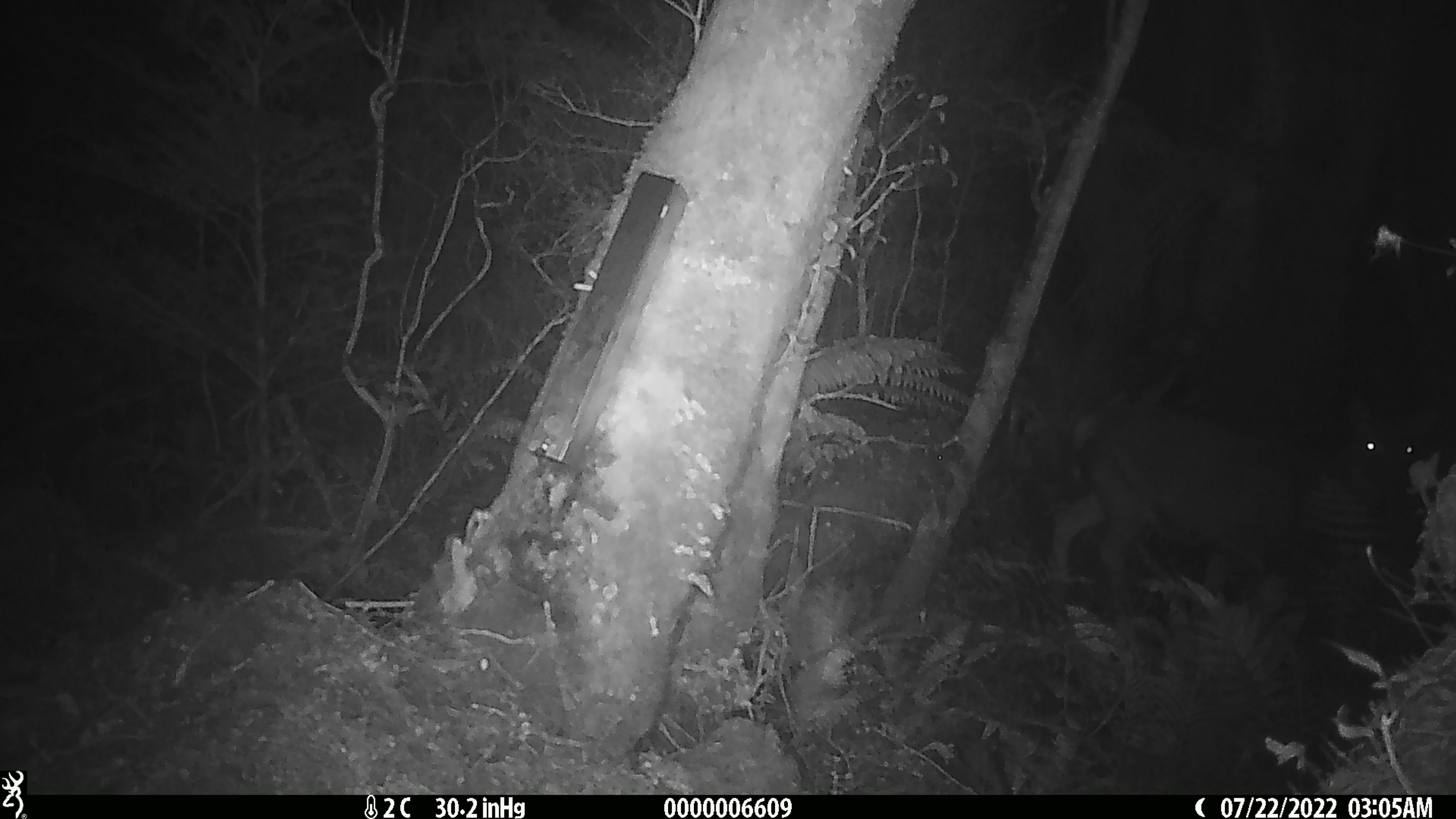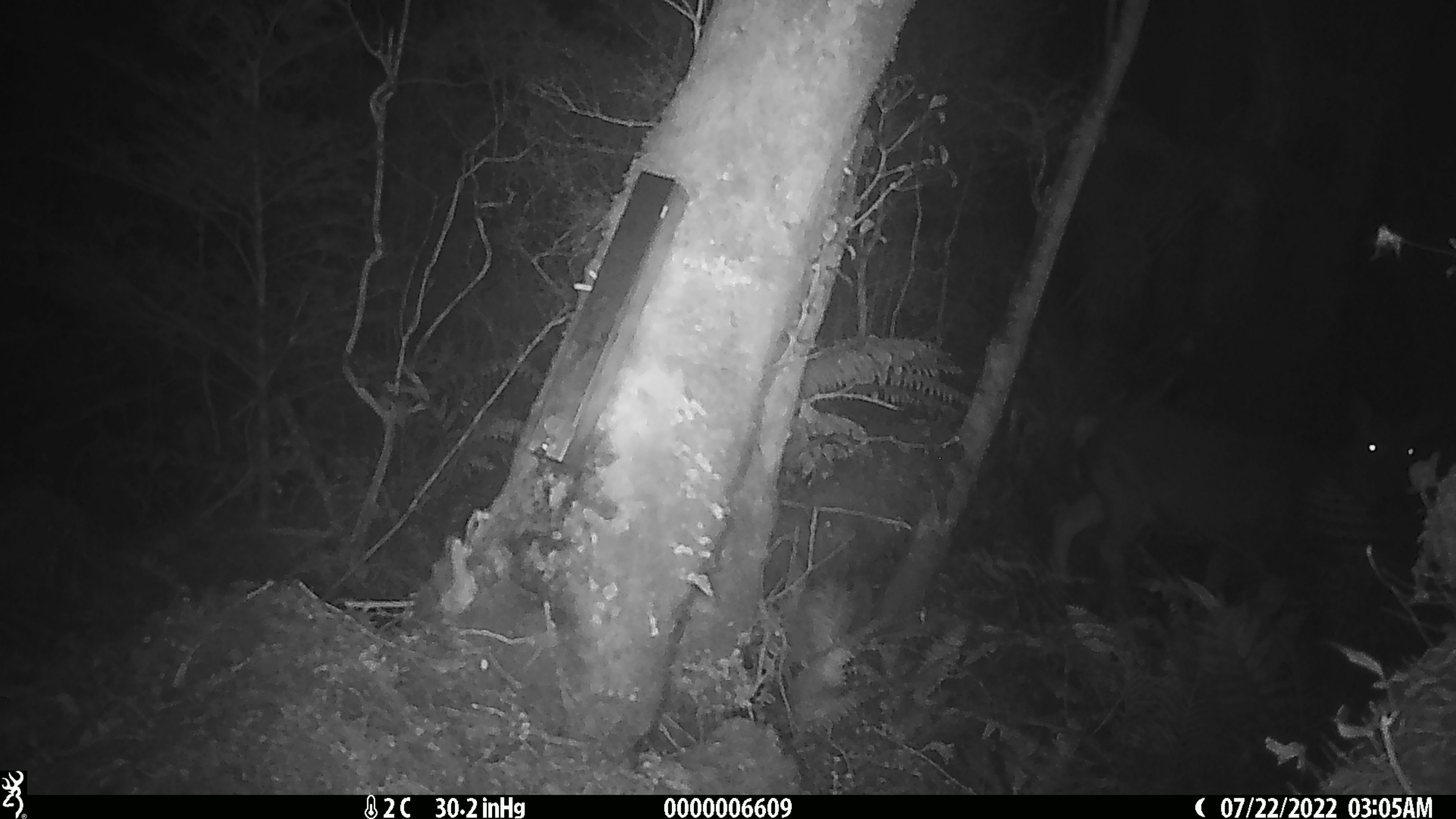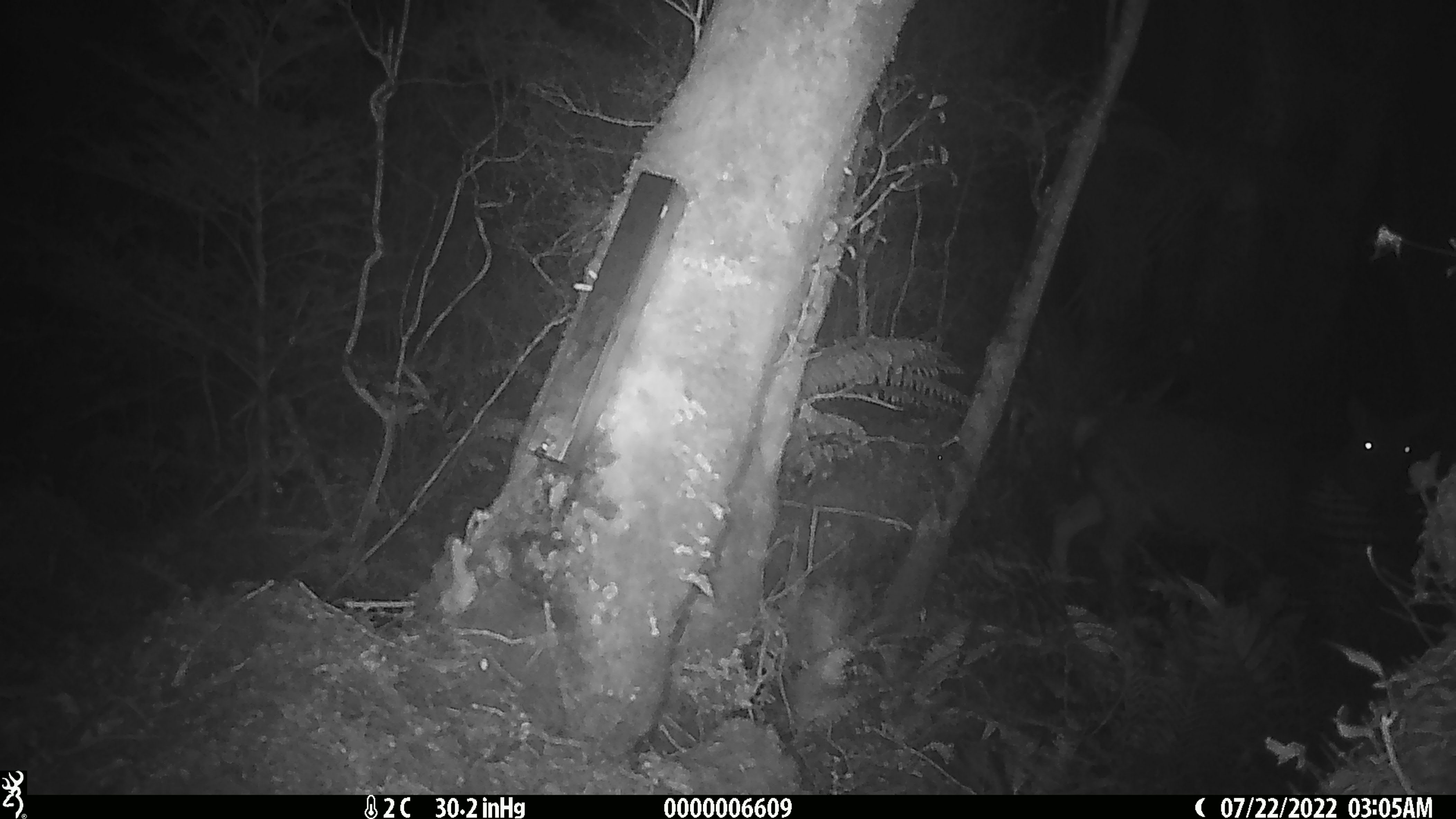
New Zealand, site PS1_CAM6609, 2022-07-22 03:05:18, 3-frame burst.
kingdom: Animalia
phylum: Chordata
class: Mammalia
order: Artiodactyla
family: Cervidae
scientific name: Cervidae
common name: deer